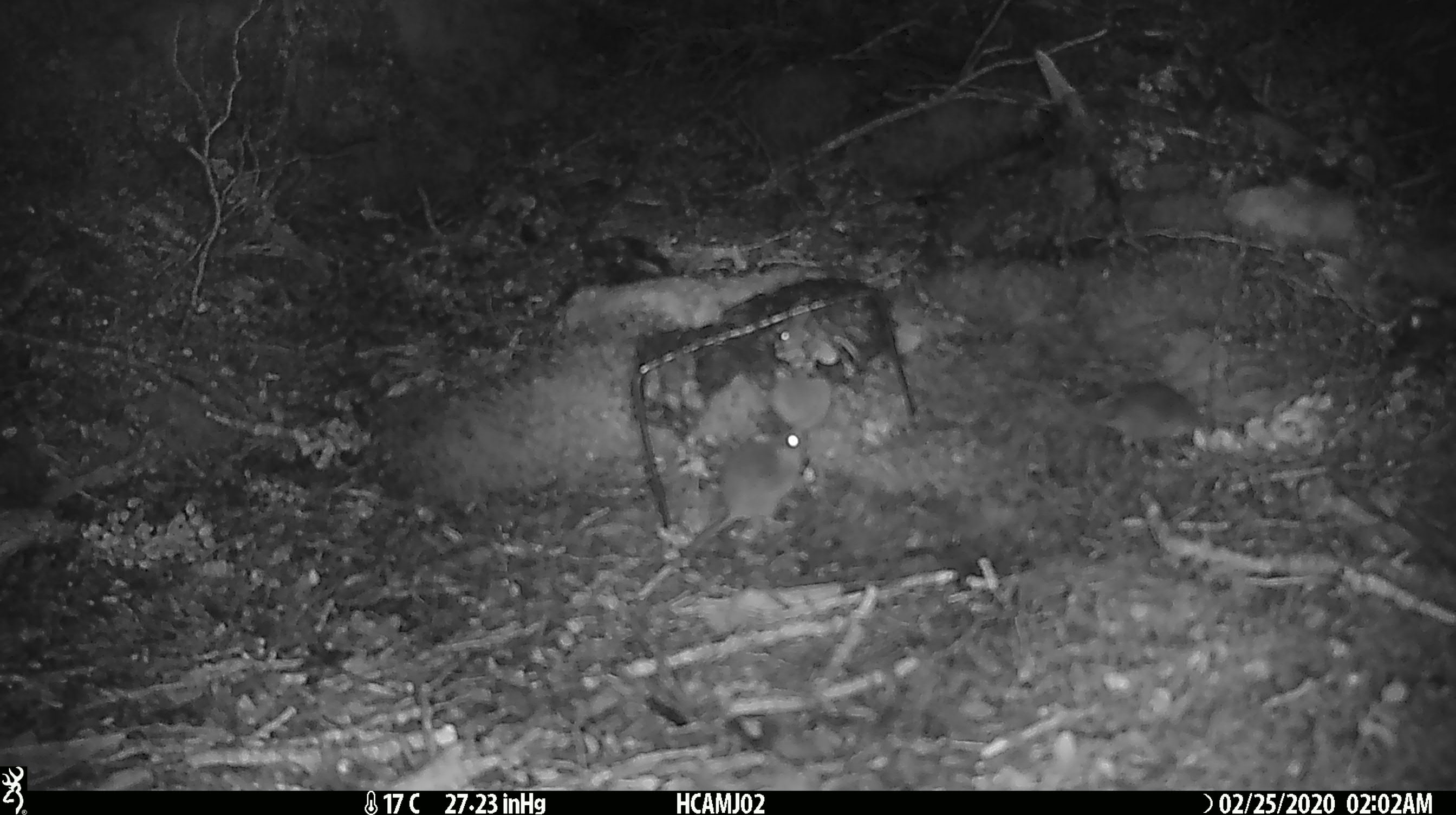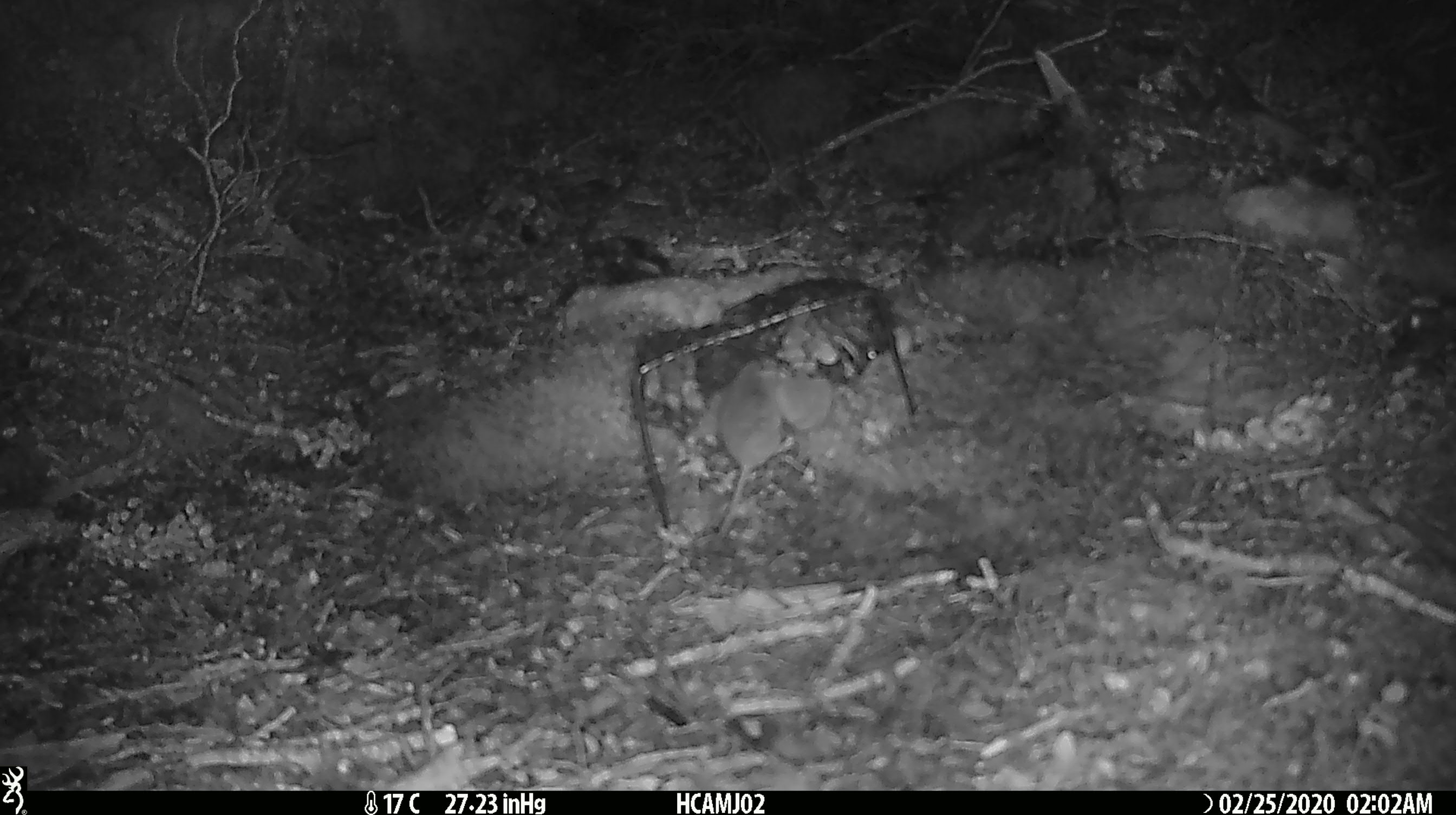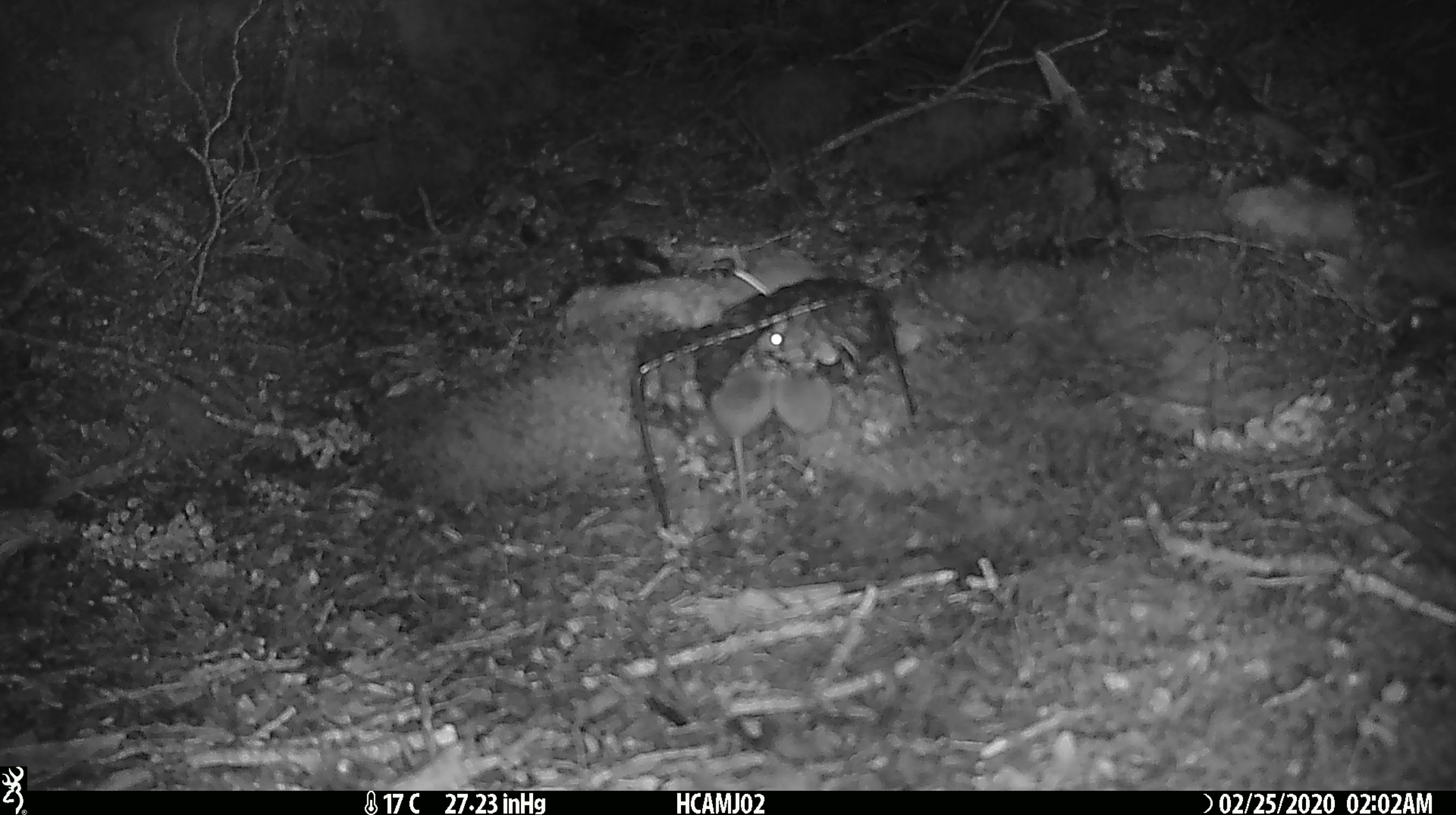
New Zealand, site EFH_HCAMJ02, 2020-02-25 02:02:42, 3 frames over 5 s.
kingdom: Animalia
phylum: Chordata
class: Mammalia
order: Rodentia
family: Muridae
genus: Mus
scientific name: Mus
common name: mouse